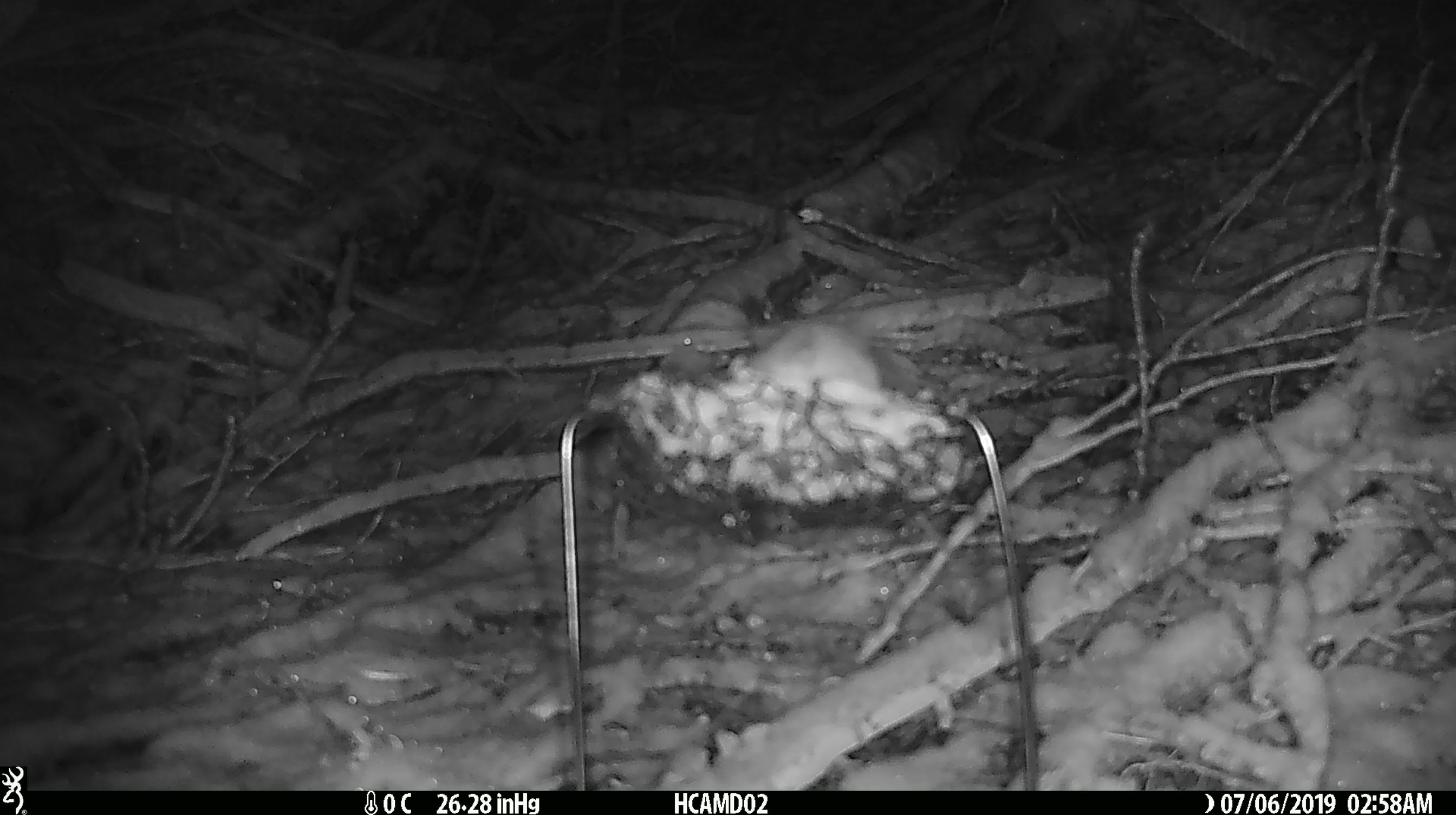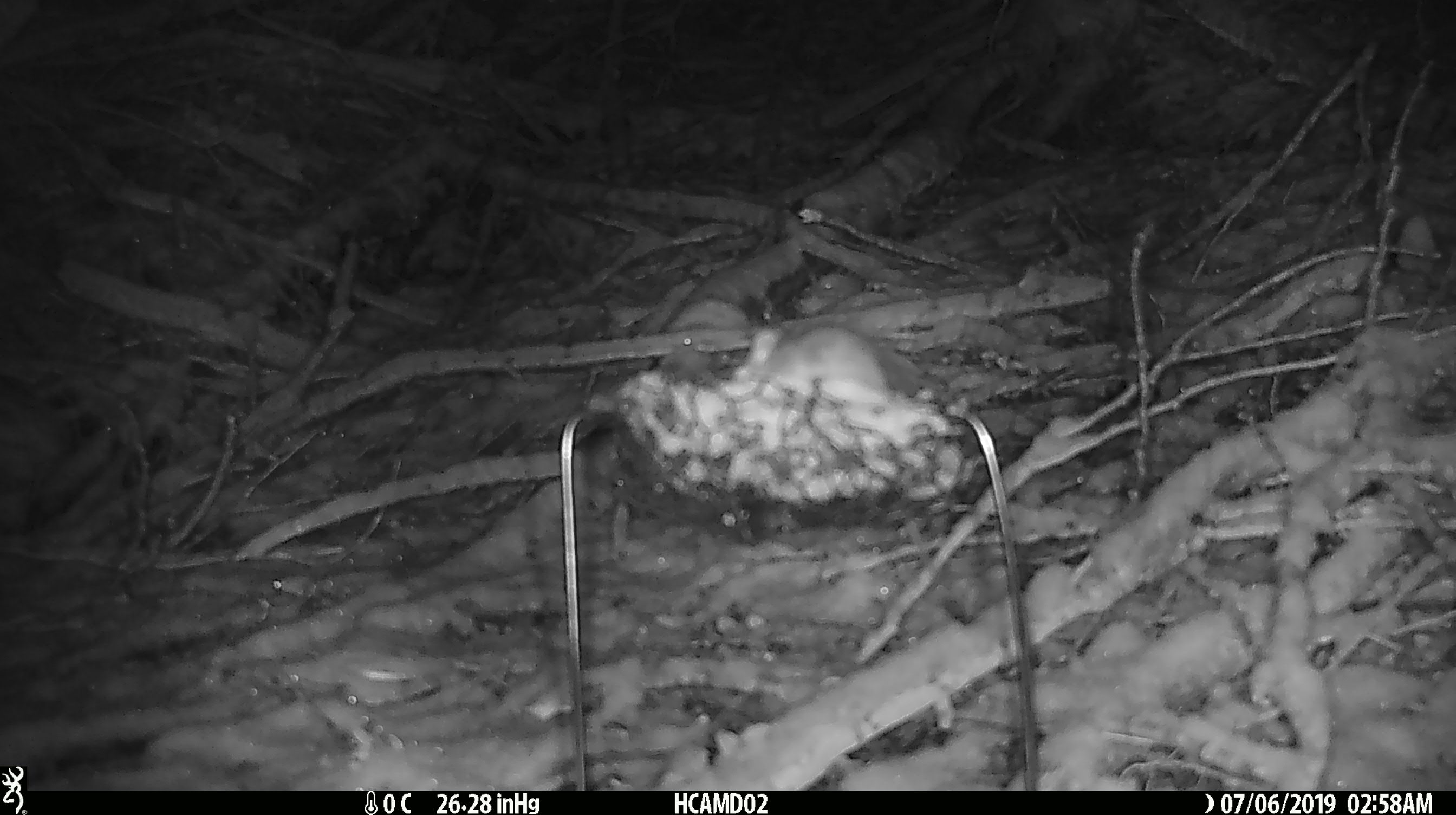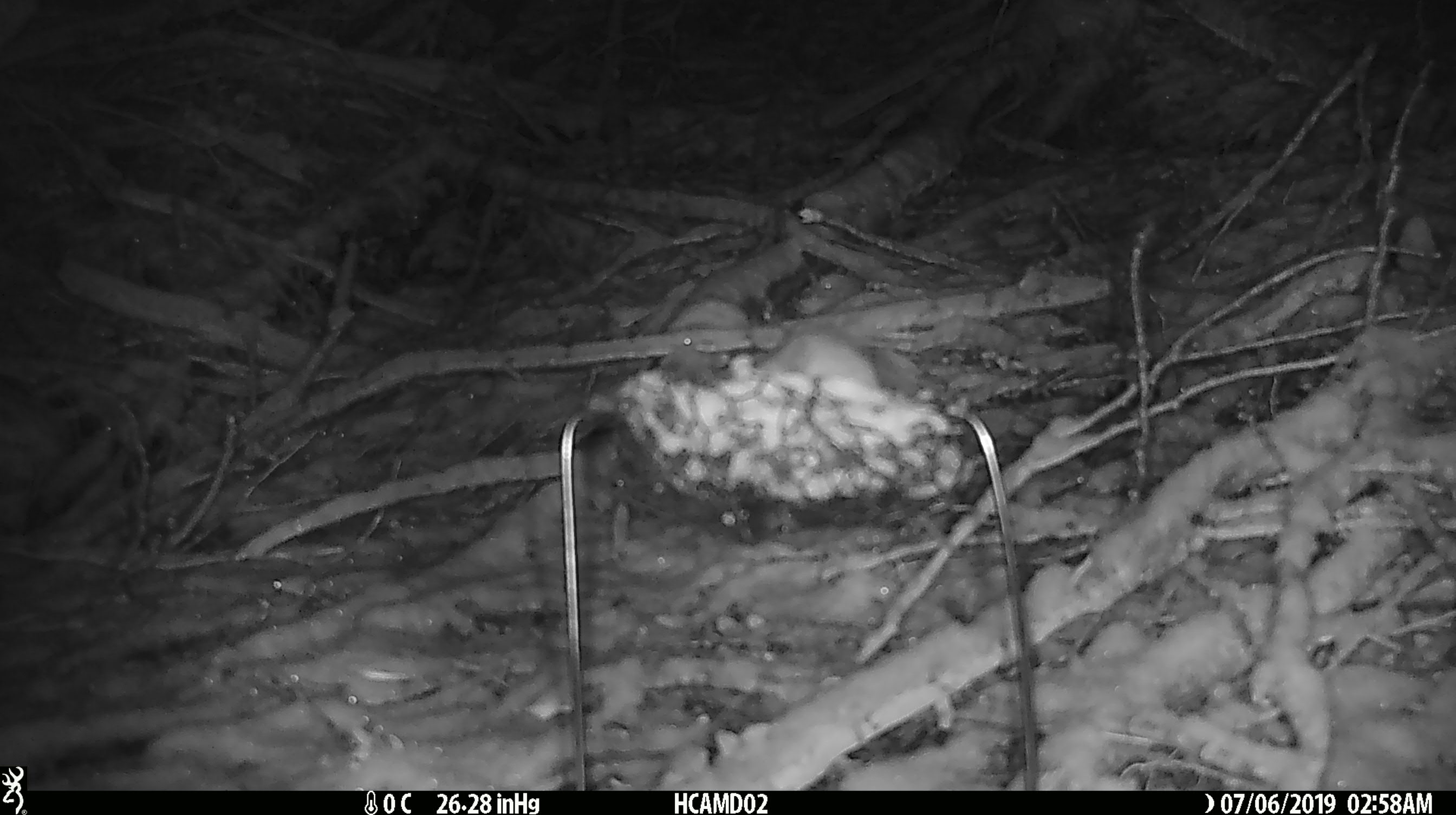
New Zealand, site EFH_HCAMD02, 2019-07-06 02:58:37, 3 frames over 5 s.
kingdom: Animalia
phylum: Chordata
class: Mammalia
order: Rodentia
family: Muridae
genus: Mus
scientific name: Mus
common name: mouse